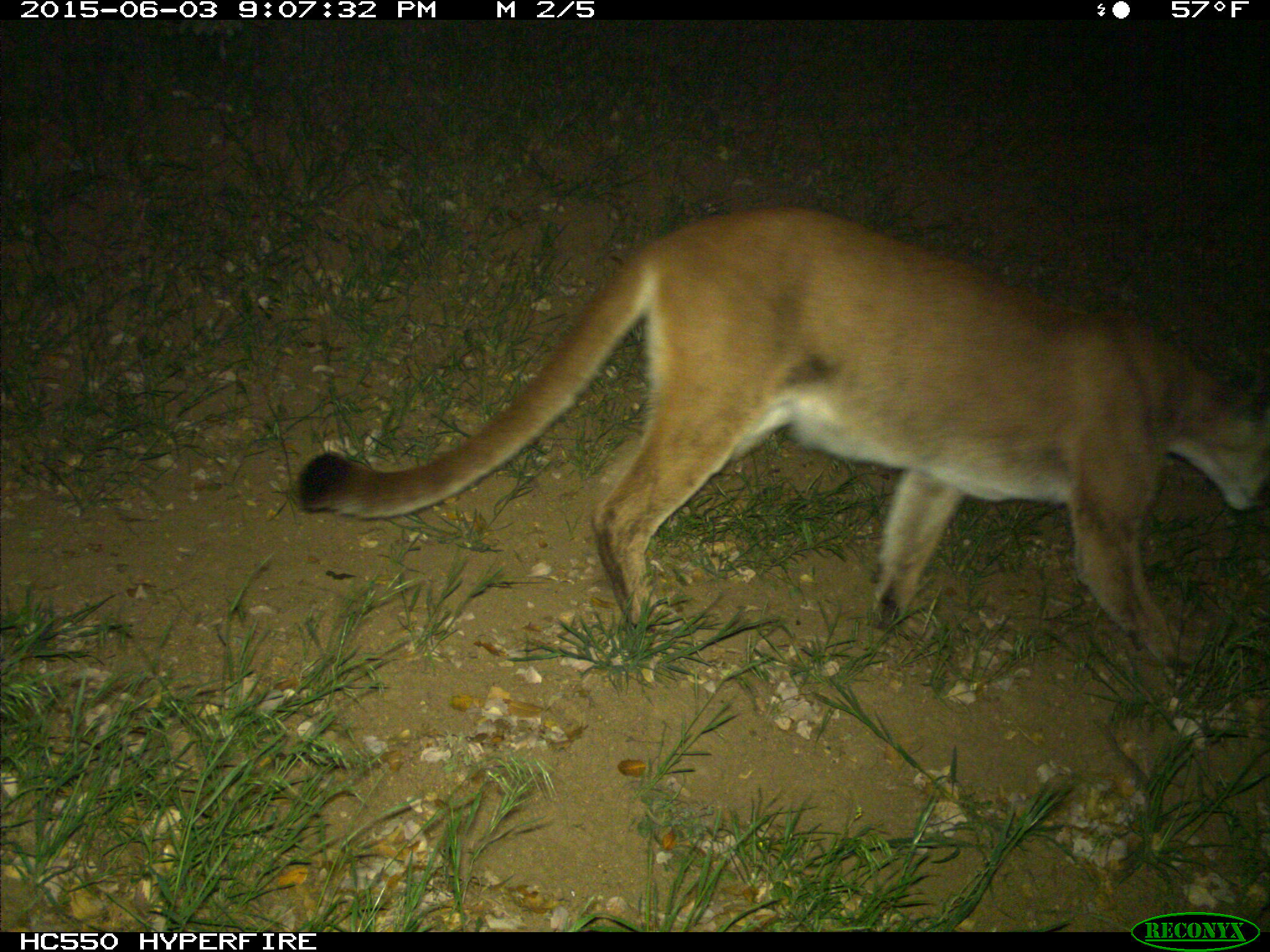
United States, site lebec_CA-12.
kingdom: Animalia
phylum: Chordata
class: Mammalia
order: Carnivora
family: Felidae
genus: Puma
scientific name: Puma concolor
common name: mountain lion